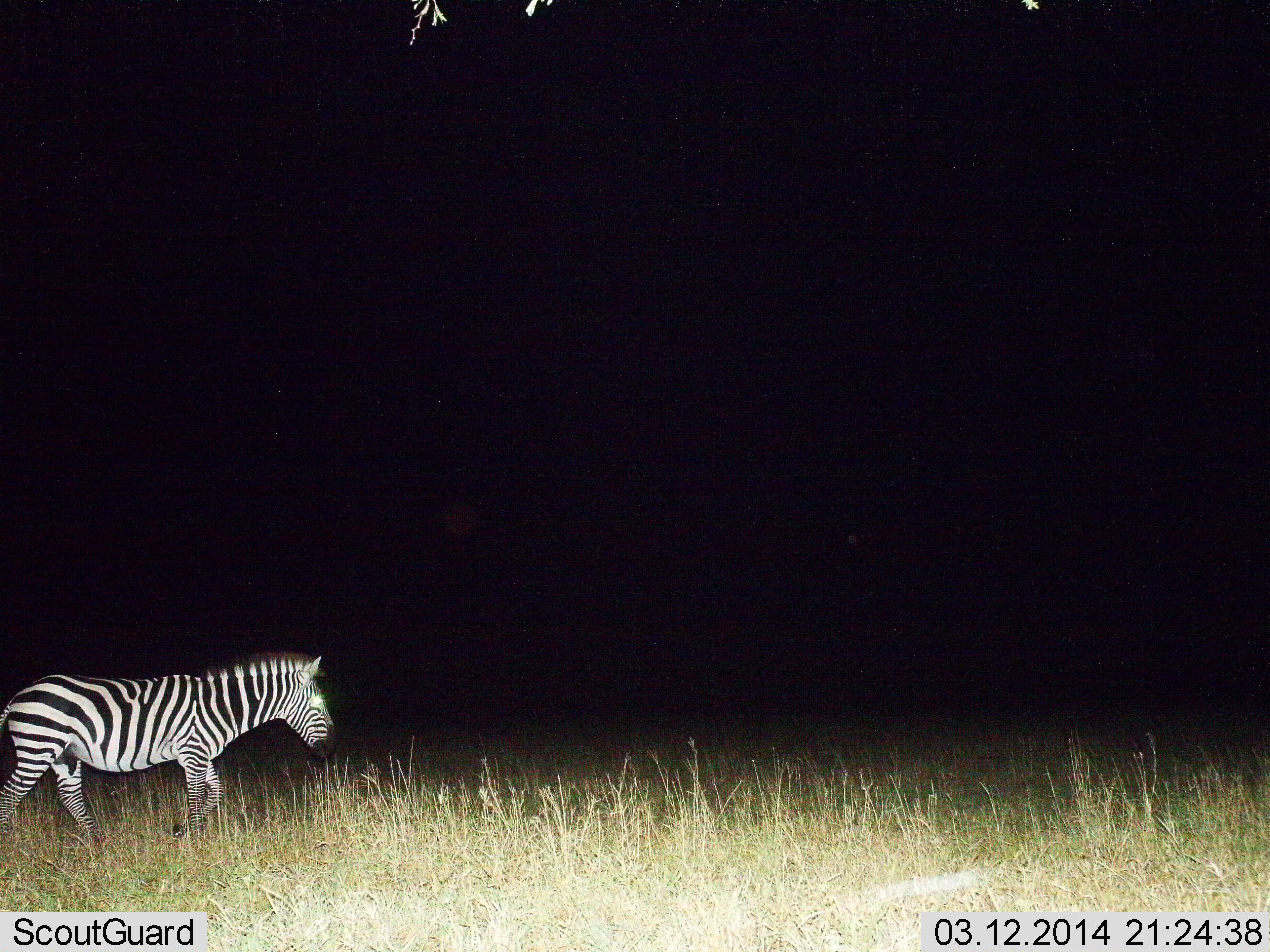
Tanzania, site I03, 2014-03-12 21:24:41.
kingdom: Animalia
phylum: Chordata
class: Mammalia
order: Perissodactyla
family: Equidae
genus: Equus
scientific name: Equus quagga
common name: plains zebra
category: zebra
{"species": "zebra (plains zebra) (Equus quagga)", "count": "1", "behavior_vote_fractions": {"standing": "8%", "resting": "0%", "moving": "93%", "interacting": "0%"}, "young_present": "0%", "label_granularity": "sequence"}